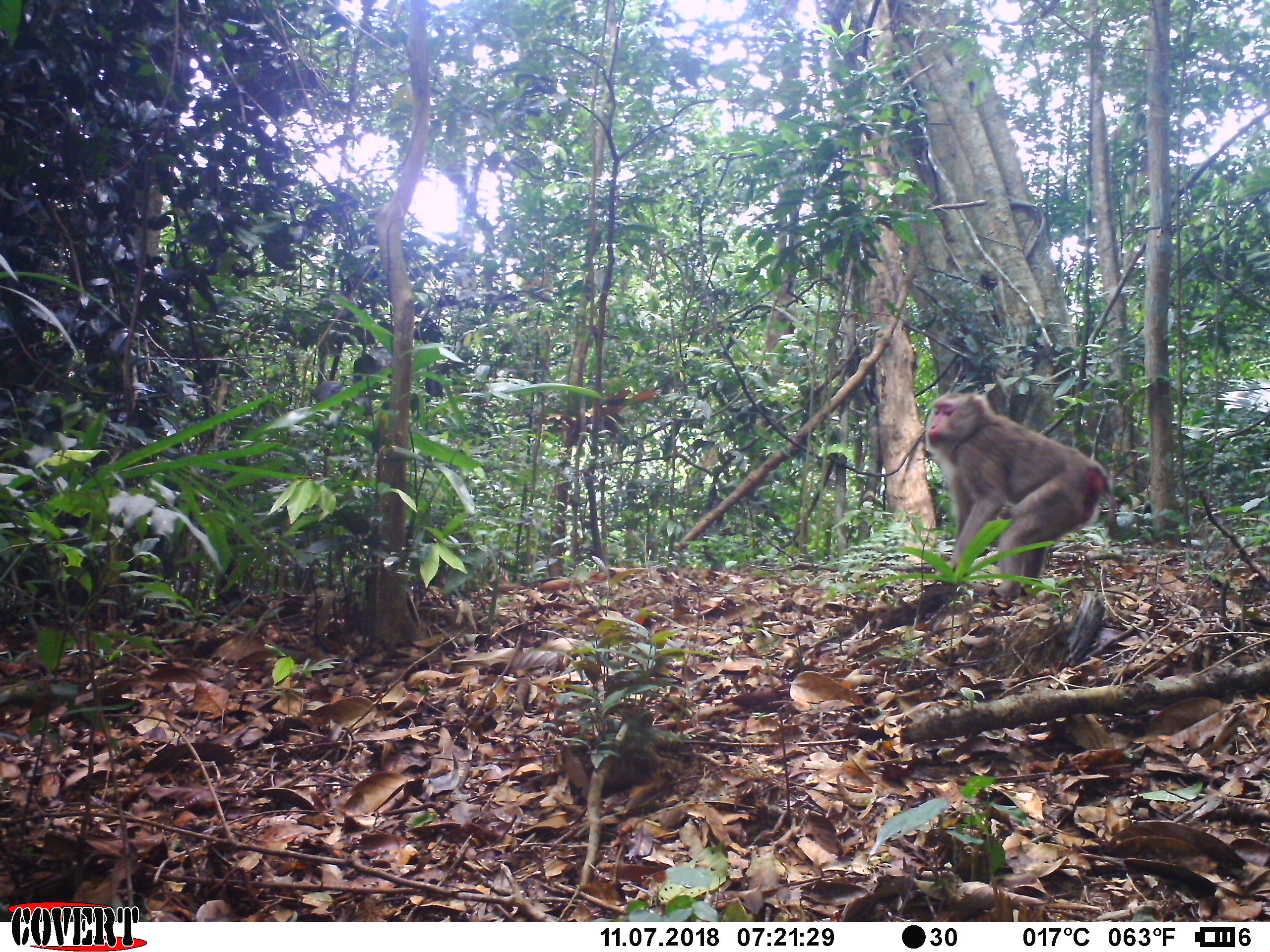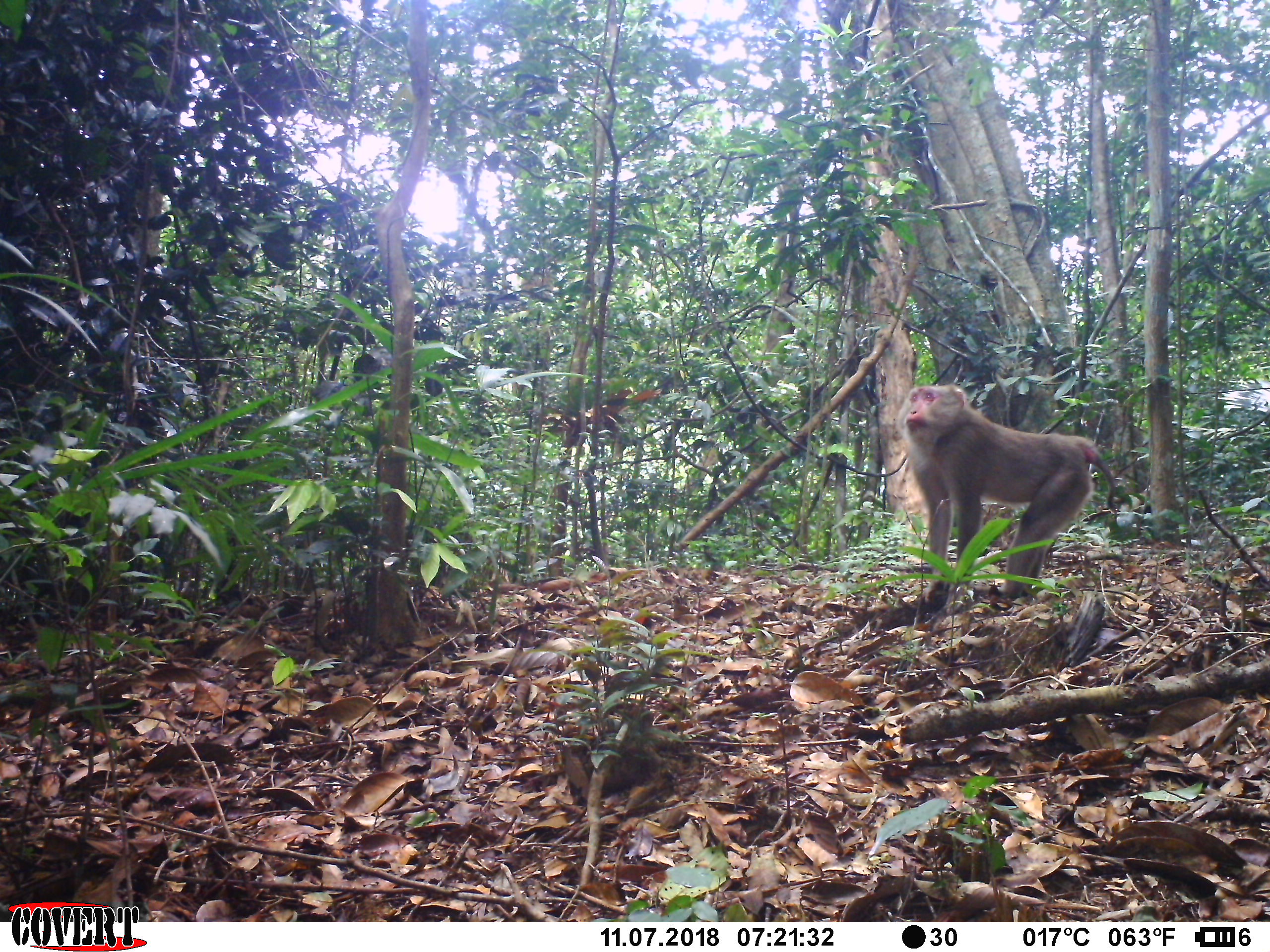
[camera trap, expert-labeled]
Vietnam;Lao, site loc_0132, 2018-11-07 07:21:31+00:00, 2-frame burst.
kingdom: Animalia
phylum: Chordata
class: Mammalia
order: Primates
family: Cercopithecidae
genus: Macaca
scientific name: Macaca nemestrina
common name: pig-tailed macaque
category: pig tailed macaque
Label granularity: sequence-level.